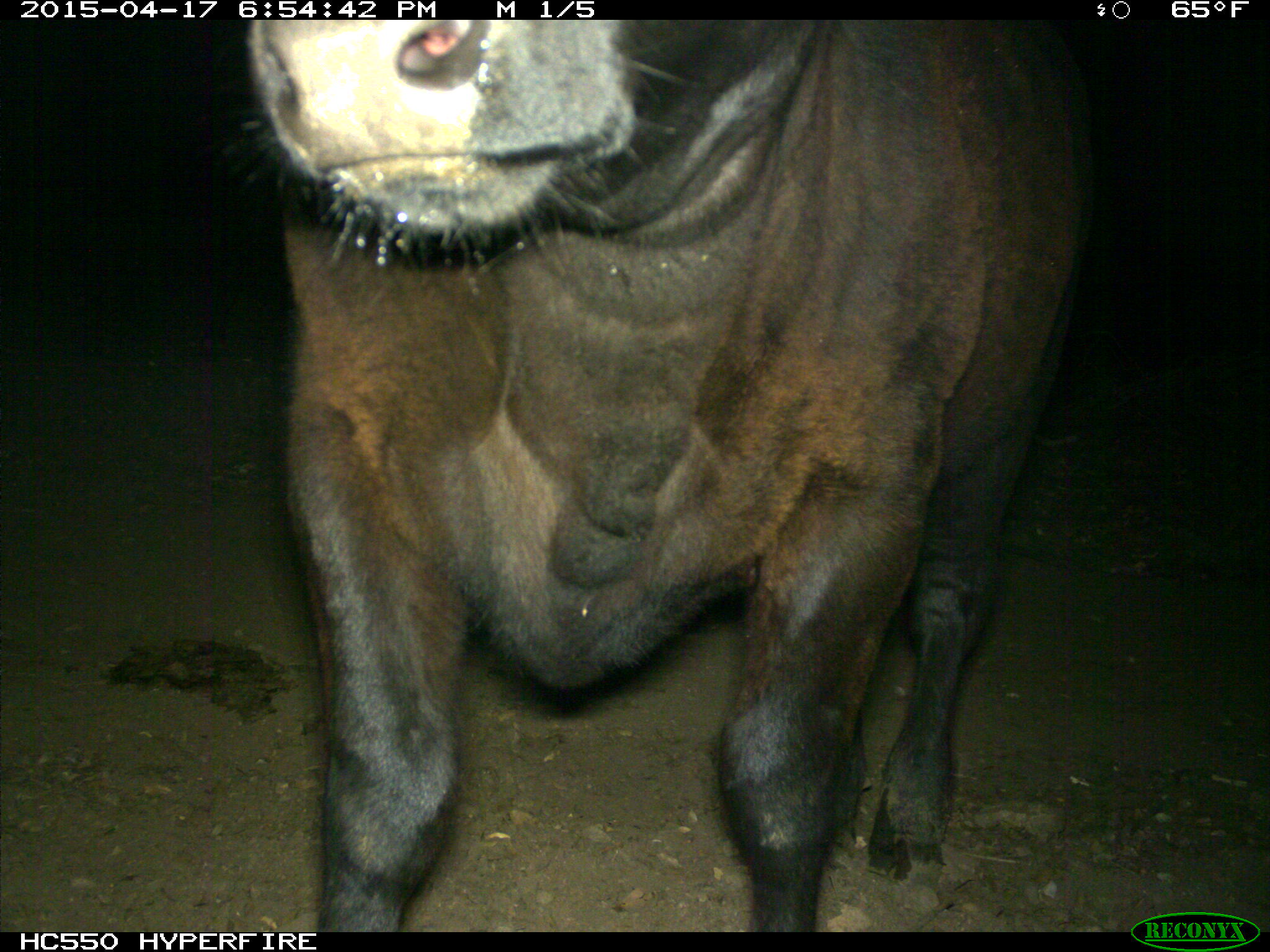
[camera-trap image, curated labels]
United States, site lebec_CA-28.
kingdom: Animalia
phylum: Chordata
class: Mammalia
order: Artiodactyla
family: Bovidae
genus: Bos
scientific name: Bos taurus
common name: domestic cow